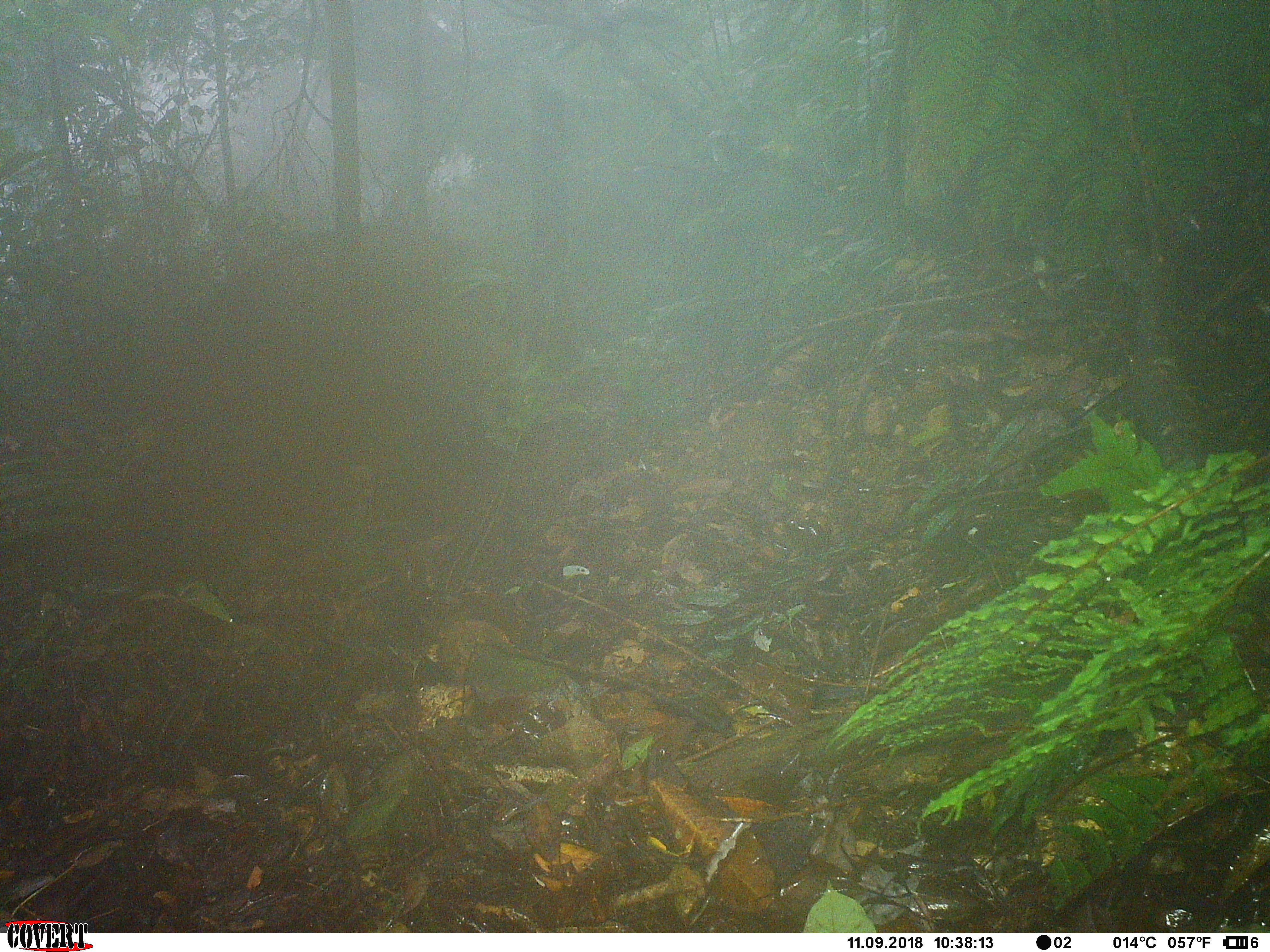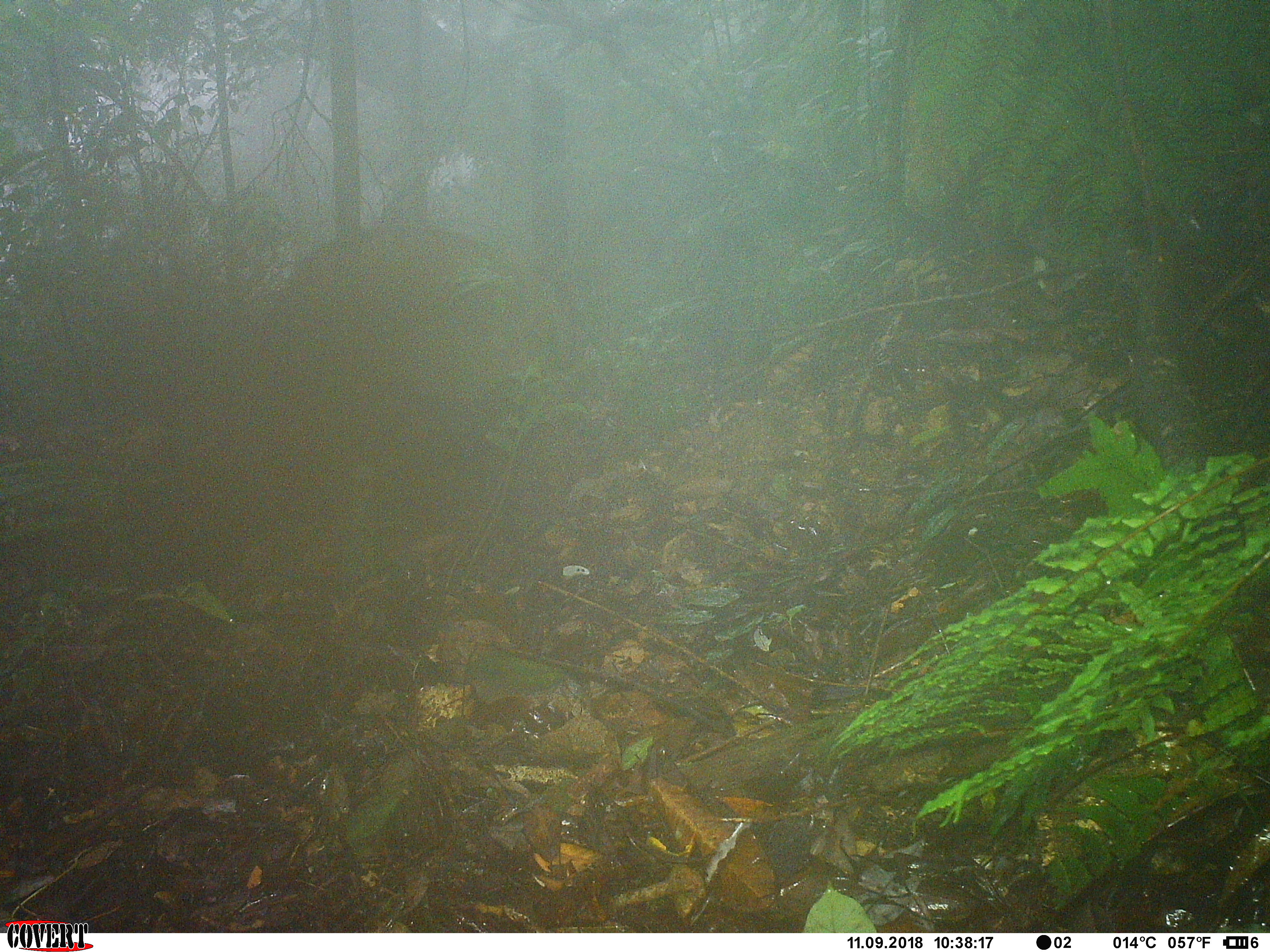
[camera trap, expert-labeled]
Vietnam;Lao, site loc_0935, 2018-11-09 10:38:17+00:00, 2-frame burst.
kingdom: Animalia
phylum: Chordata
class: Mammalia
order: Artiodactyla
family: Suidae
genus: Sus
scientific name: Sus scrofa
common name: eurasian wild pig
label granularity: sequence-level